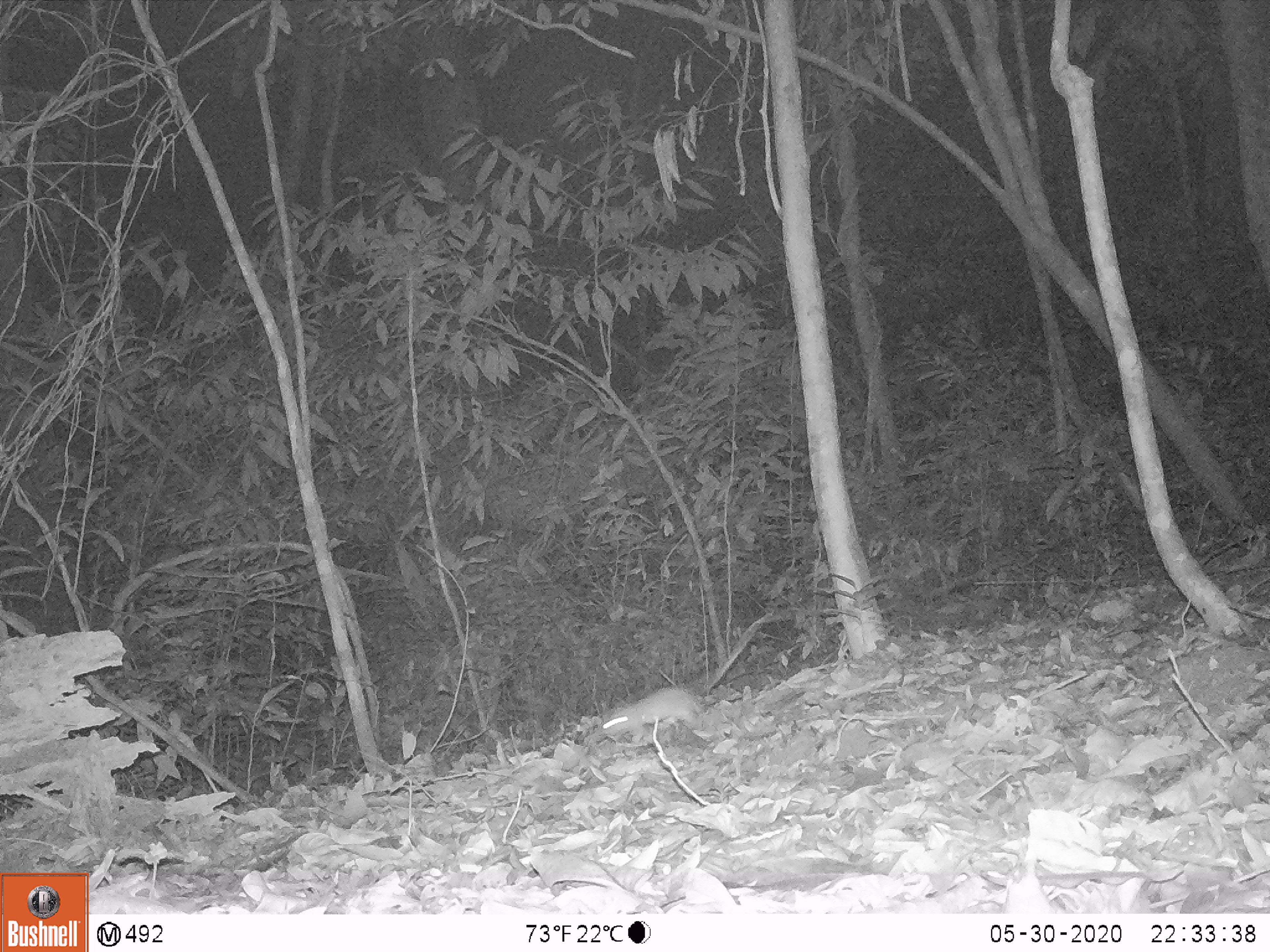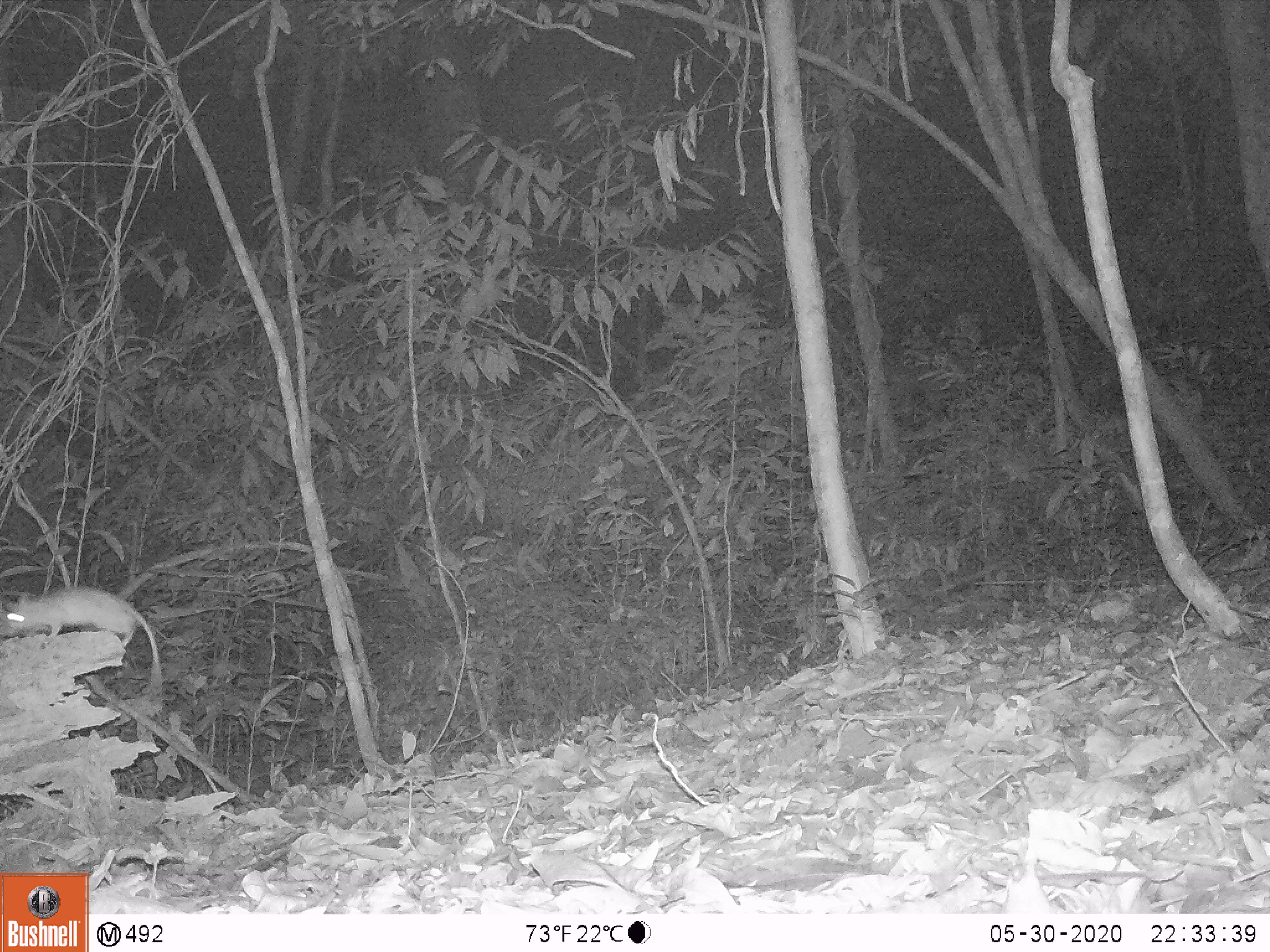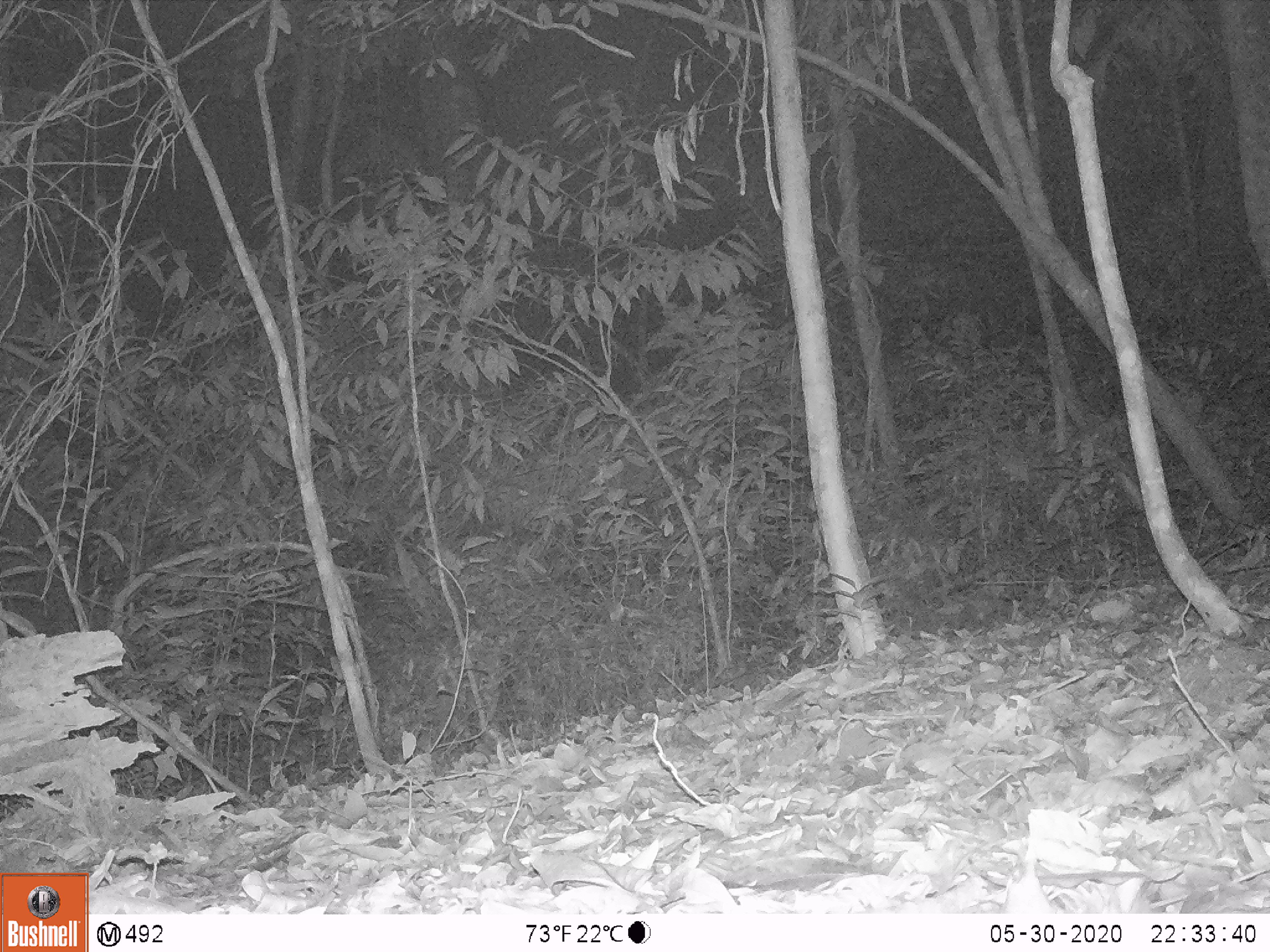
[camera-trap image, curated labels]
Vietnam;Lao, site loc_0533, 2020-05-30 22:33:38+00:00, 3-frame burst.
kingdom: Animalia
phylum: Chordata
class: Mammalia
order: Rodentia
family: Muridae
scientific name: Muridae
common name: old-world mice and rats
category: unidentified murid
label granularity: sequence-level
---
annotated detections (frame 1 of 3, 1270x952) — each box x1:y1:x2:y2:
unidentified murid: 597:685:705:740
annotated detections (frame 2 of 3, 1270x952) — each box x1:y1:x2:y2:
unidentified murid: 0:586:163:693